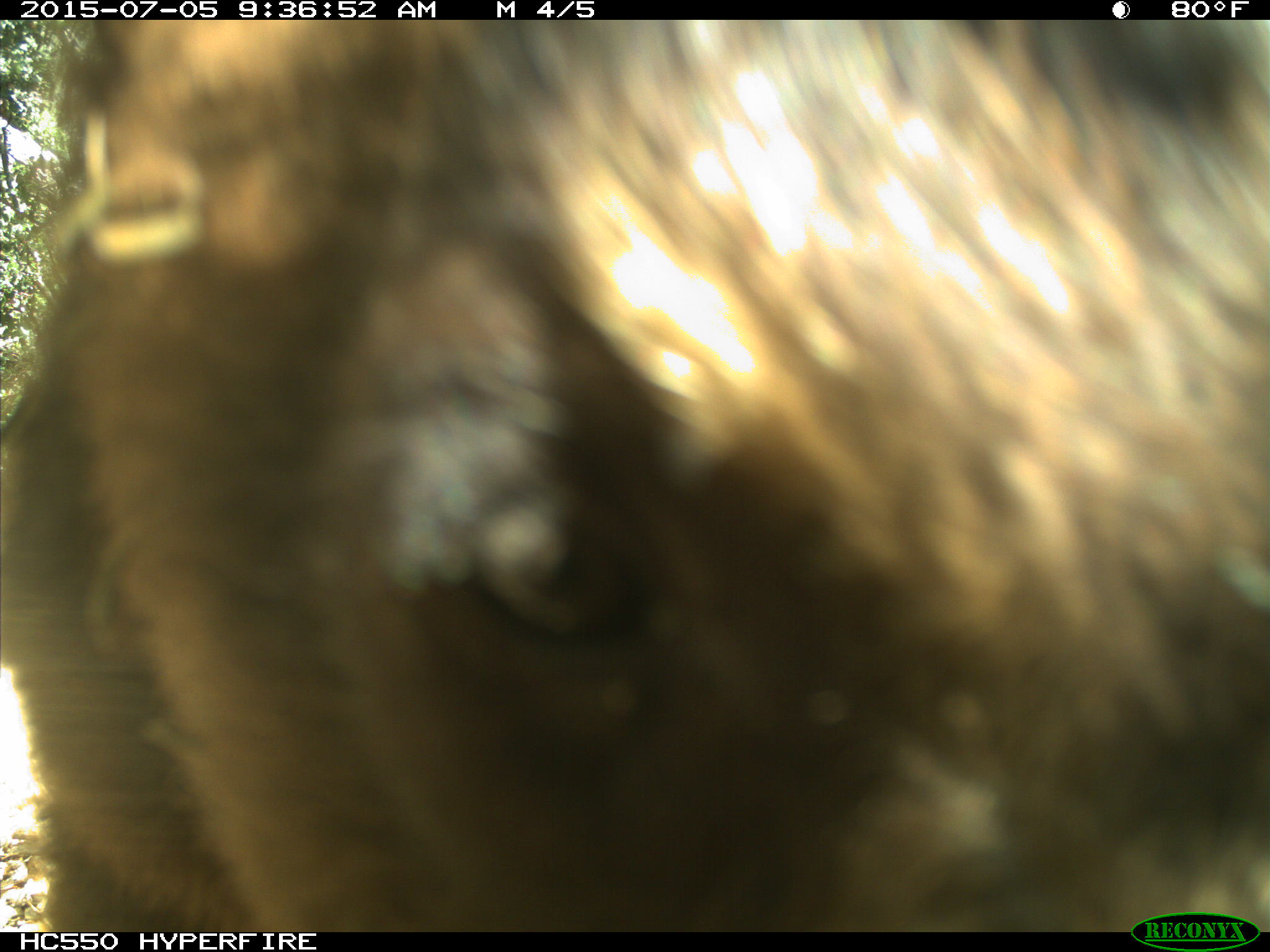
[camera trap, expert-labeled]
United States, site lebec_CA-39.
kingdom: Animalia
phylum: Chordata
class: Mammalia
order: Carnivora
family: Ursidae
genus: Ursus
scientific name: Ursus americanus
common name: american black bear